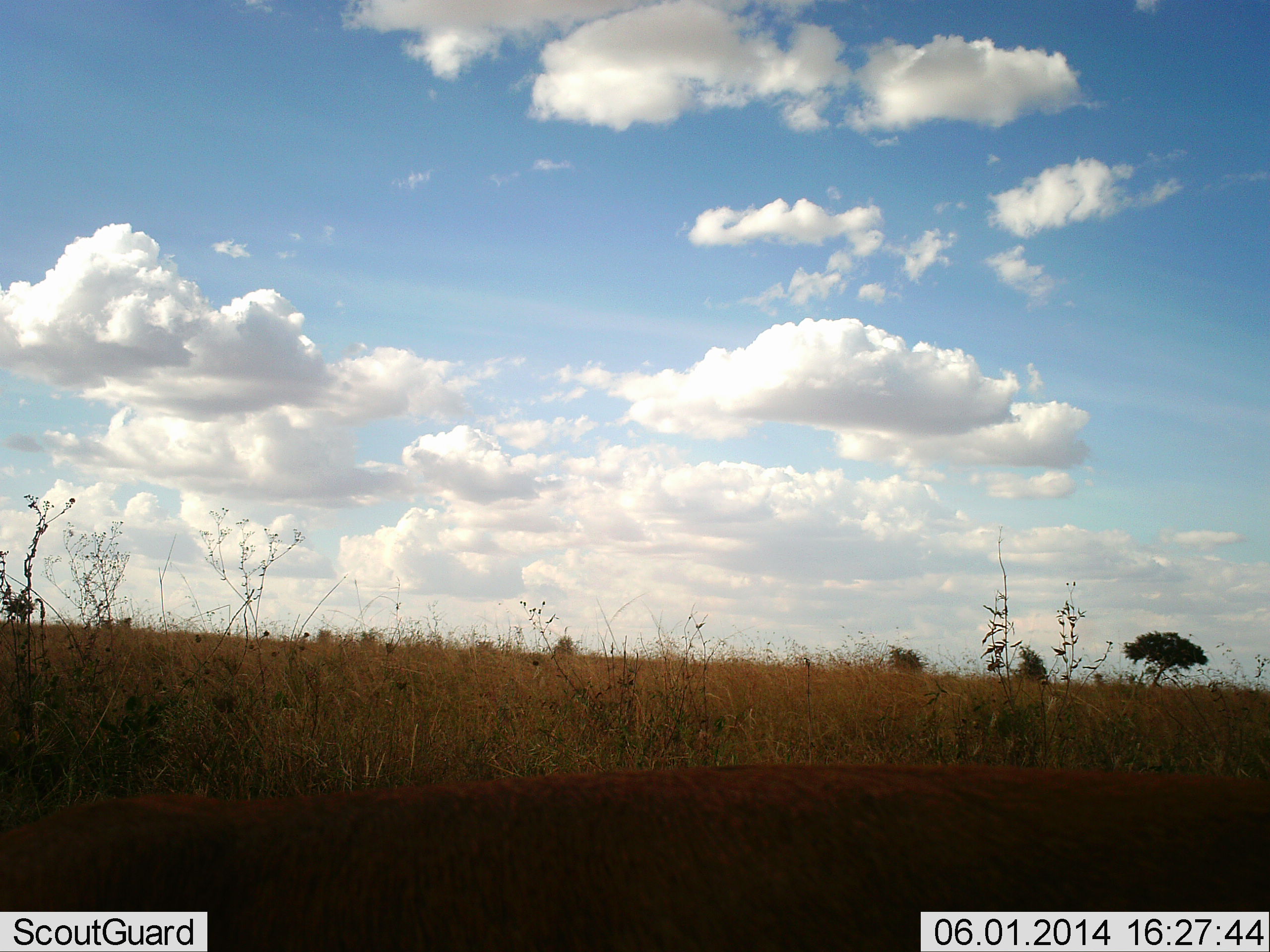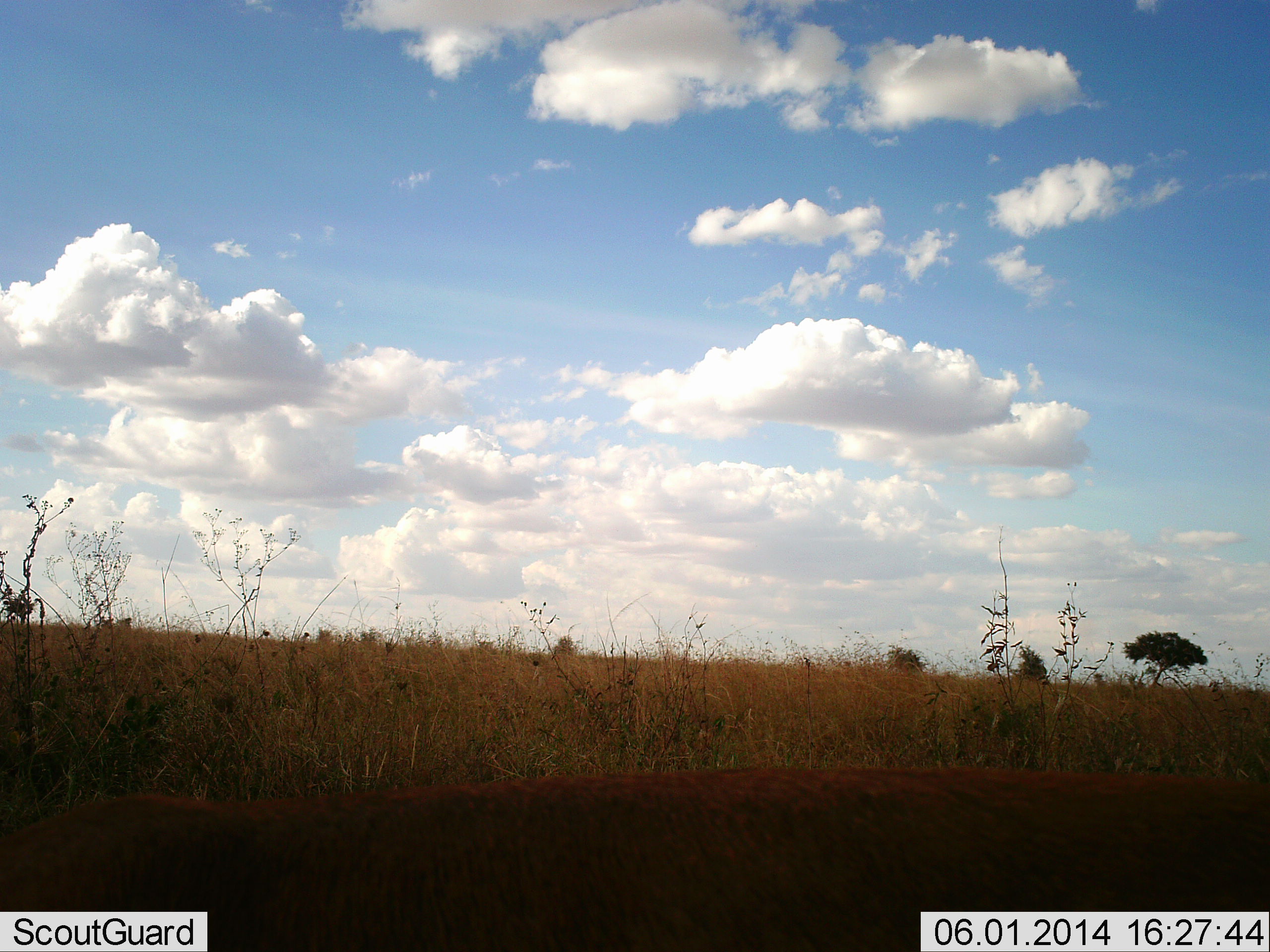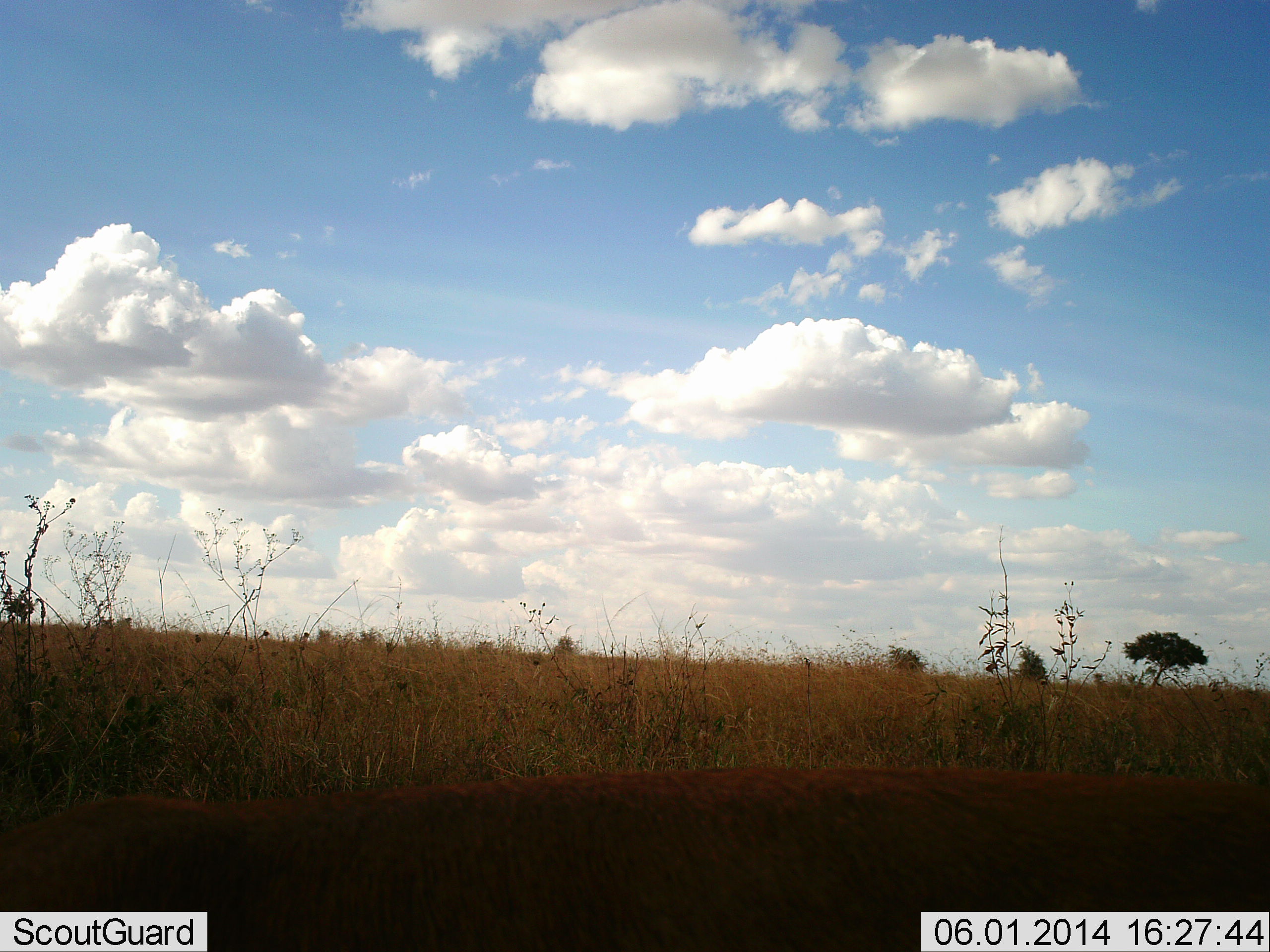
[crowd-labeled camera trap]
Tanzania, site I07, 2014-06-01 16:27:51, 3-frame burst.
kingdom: Animalia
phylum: Chordata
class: Mammalia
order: Carnivora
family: Felidae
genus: Panthera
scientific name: Panthera leo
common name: lion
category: lionfemale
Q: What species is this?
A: Lionfemale (lion) (Panthera leo).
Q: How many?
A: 1.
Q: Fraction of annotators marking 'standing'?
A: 0%.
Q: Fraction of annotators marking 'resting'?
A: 100%.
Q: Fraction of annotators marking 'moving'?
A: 0%.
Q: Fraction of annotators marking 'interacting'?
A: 0%.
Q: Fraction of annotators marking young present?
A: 0%.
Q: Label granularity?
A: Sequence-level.